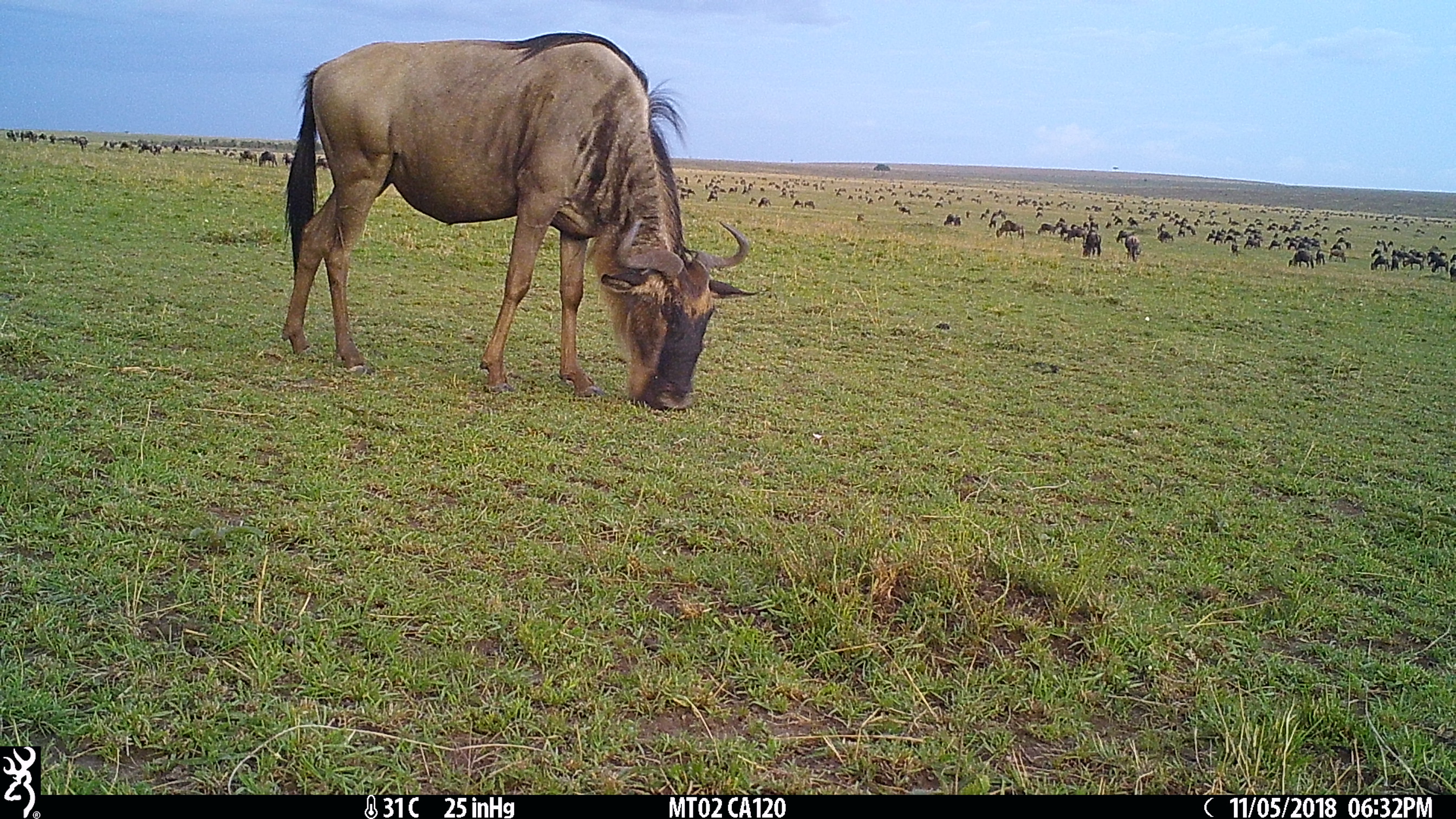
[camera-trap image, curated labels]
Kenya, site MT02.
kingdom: Animalia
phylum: Chordata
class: Mammalia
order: Artiodactyla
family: Bovidae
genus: Connochaetes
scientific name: Connochaetes taurinus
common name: blue wildebeest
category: wildebeest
Wildebeest (blue wildebeest) (Connochaetes taurinus).